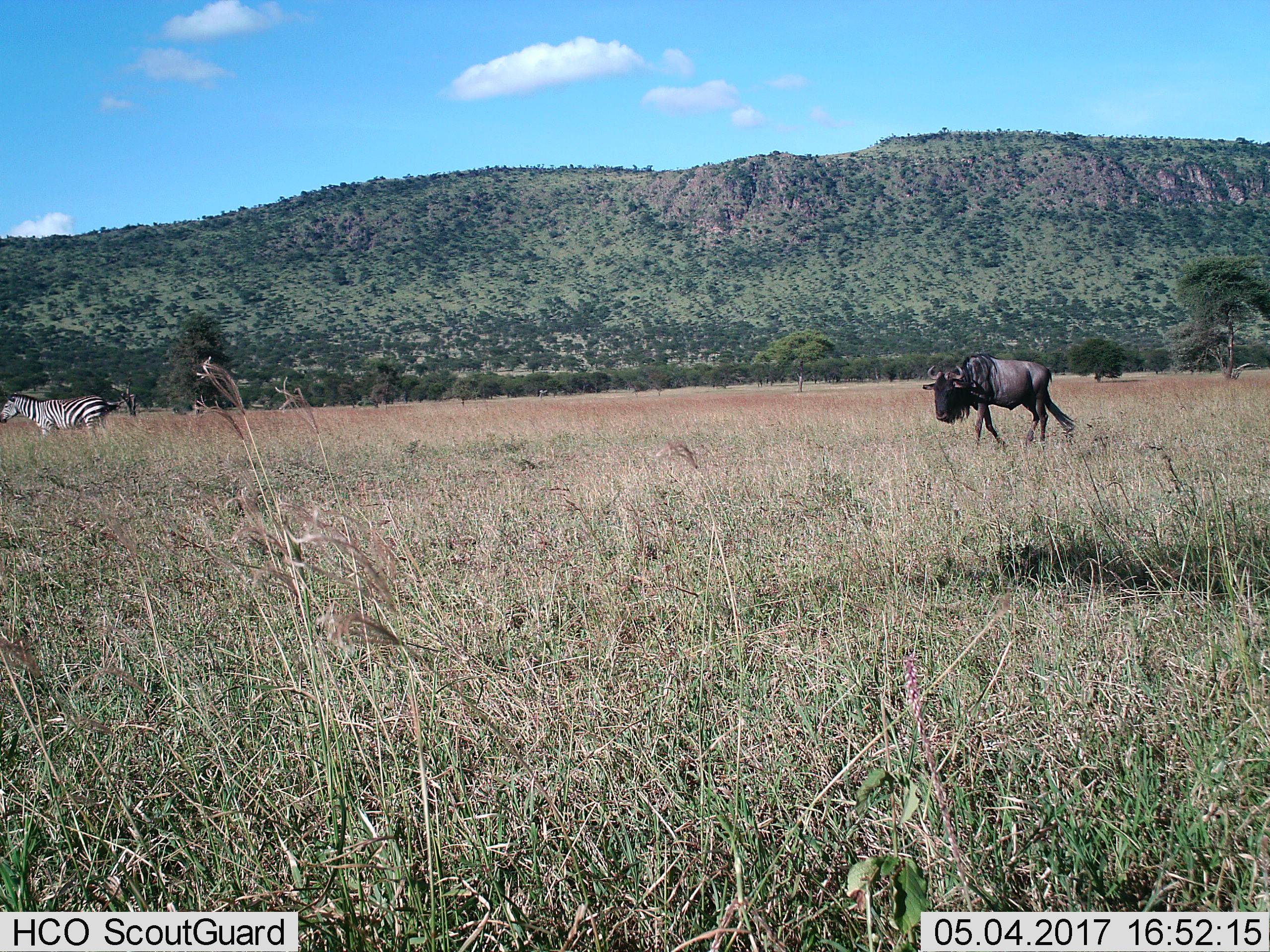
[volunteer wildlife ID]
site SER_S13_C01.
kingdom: Animalia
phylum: Chordata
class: Mammalia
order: Artiodactyla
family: Bovidae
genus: Connochaetes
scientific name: Connochaetes taurinus taurinus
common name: blue wildebeest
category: wildebeestblue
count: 1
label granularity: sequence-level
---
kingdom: Animalia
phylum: Chordata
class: Mammalia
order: Perissodactyla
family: Equidae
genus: Equus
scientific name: Equus quagga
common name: plains zebra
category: zebraplains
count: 1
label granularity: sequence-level